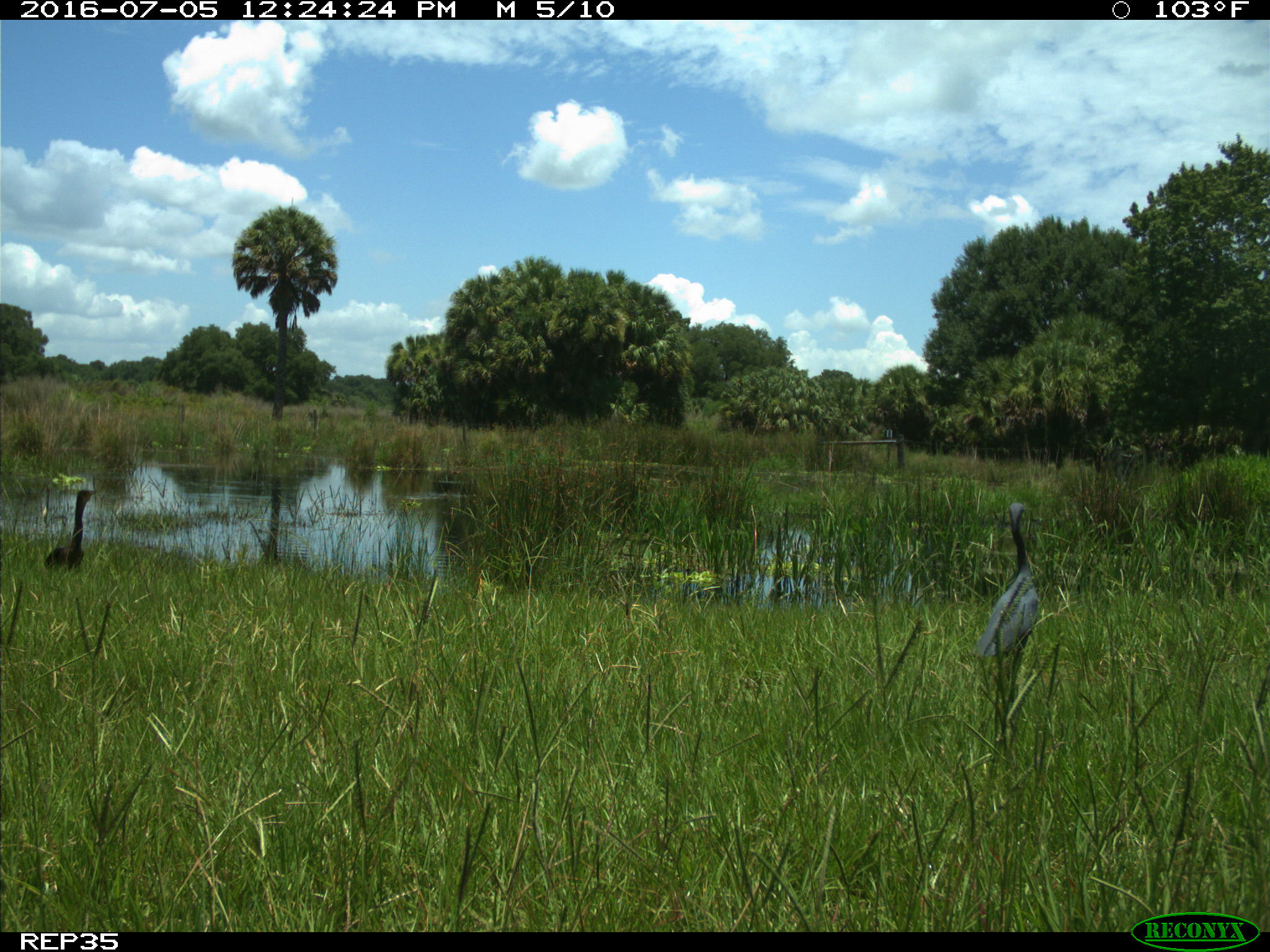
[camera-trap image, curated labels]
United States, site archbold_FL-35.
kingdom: Animalia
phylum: Chordata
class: Aves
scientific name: Aves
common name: birds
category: unidentified bird